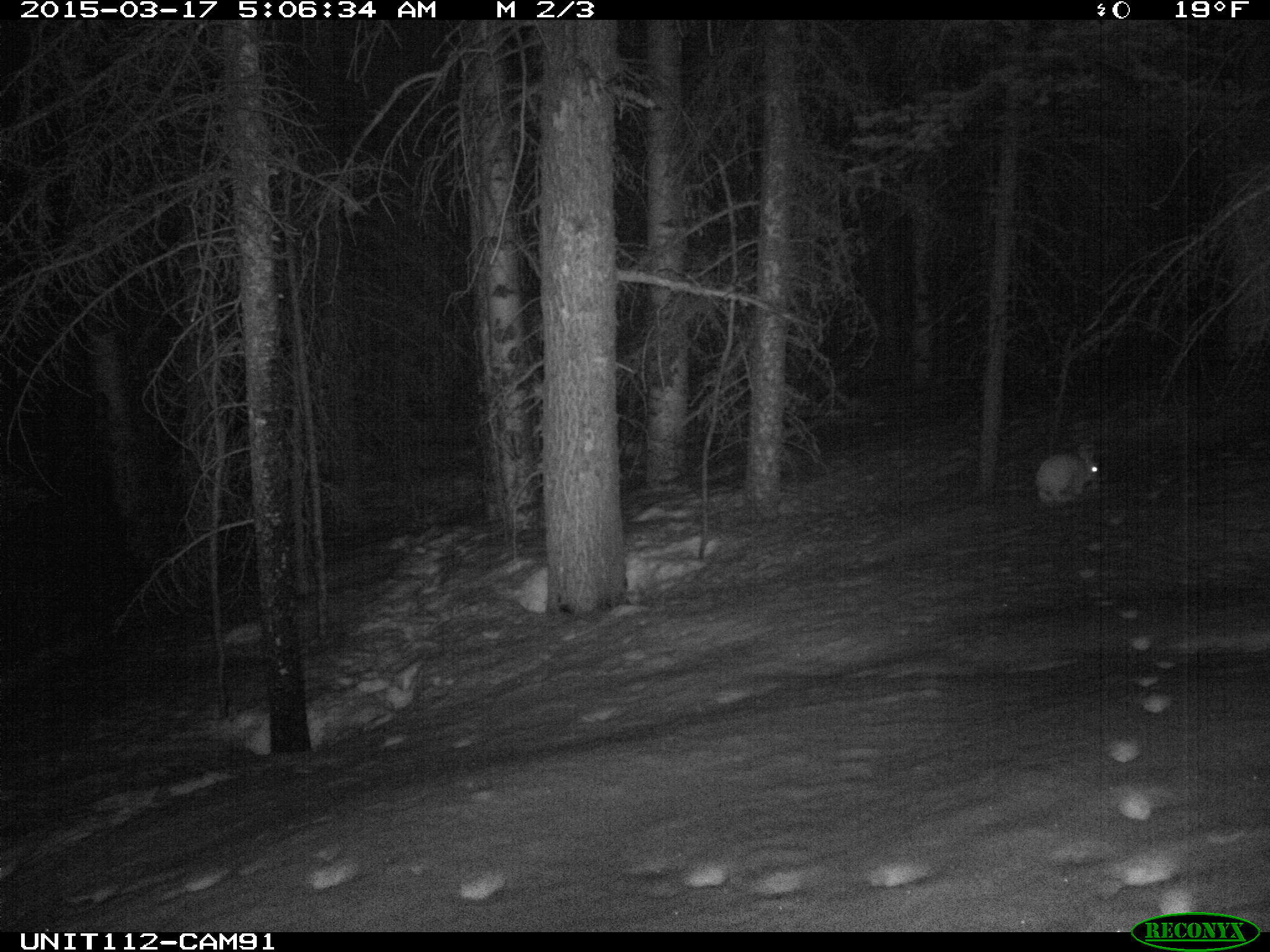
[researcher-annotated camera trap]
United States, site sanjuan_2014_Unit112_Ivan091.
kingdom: Animalia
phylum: Chordata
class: Mammalia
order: Lagomorpha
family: Leporidae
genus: Lepus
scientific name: Lepus americanus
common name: snowshoe hare